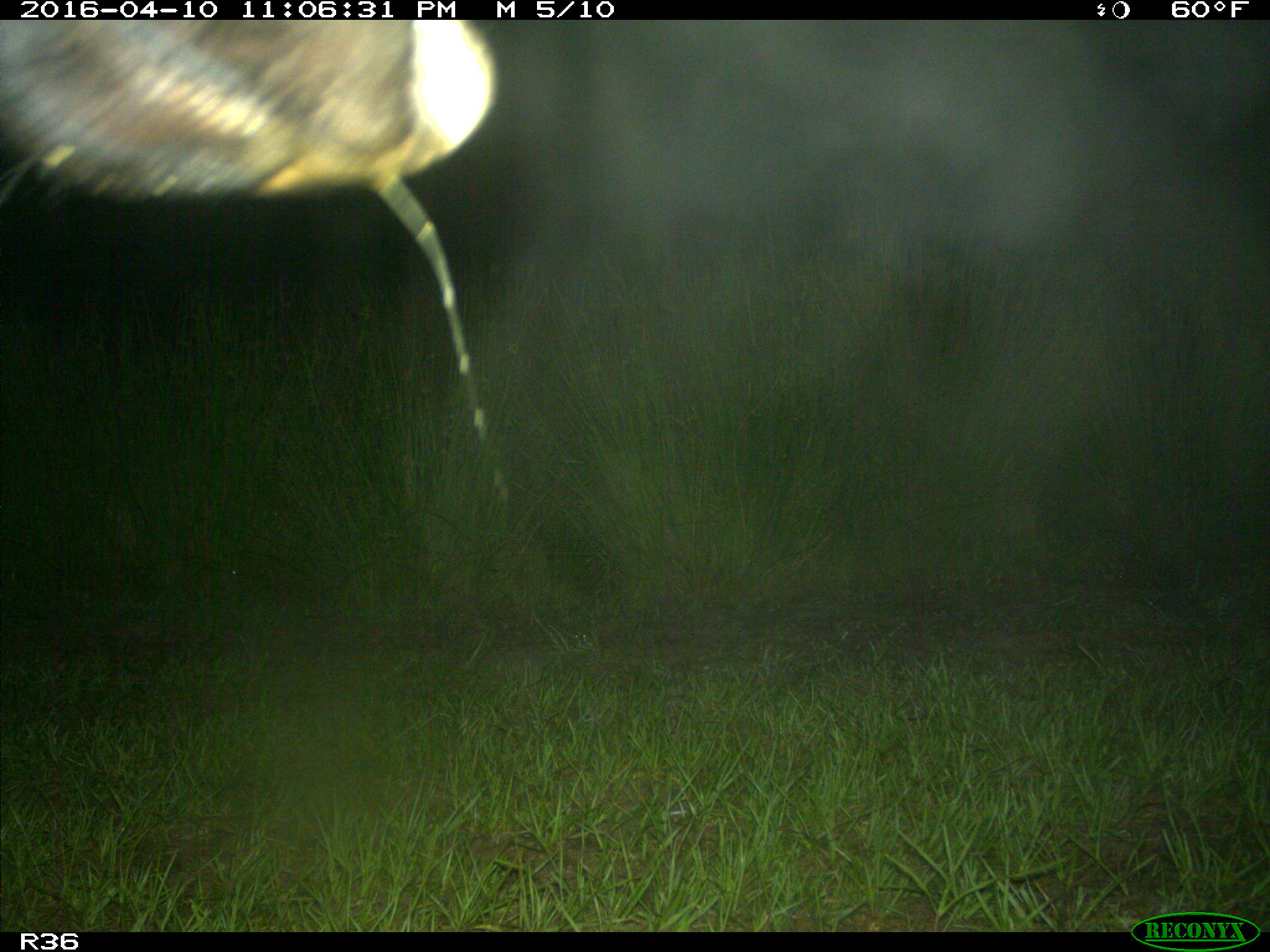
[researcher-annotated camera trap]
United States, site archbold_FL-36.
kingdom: Animalia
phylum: Chordata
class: Mammalia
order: Artiodactyla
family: Bovidae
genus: Bos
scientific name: Bos taurus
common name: domestic cow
Bos taurus (domestic cow).